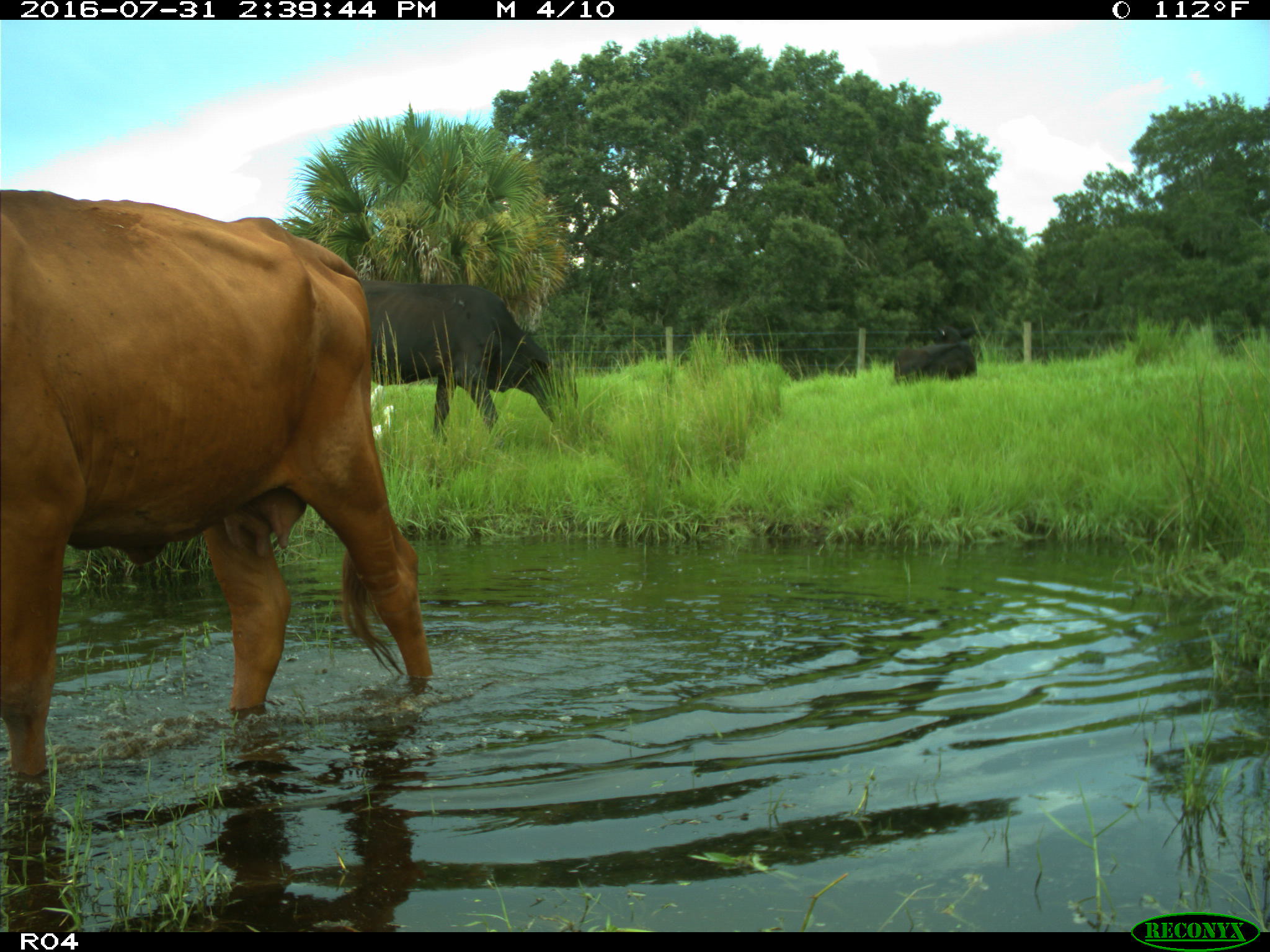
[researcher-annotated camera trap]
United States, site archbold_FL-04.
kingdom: Animalia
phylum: Chordata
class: Mammalia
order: Artiodactyla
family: Bovidae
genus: Bos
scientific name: Bos taurus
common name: domestic cow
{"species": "Bos taurus (domestic cow)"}